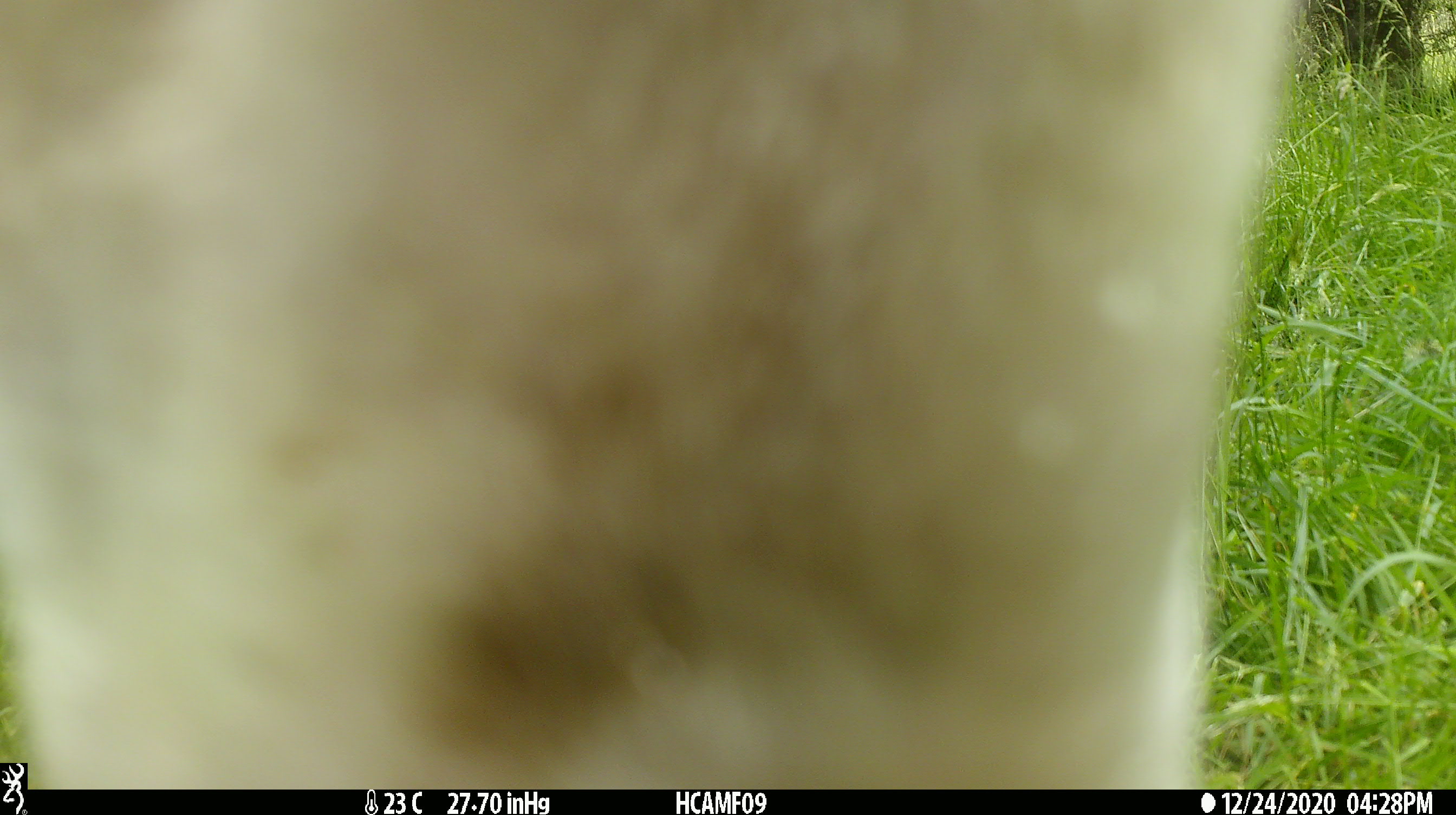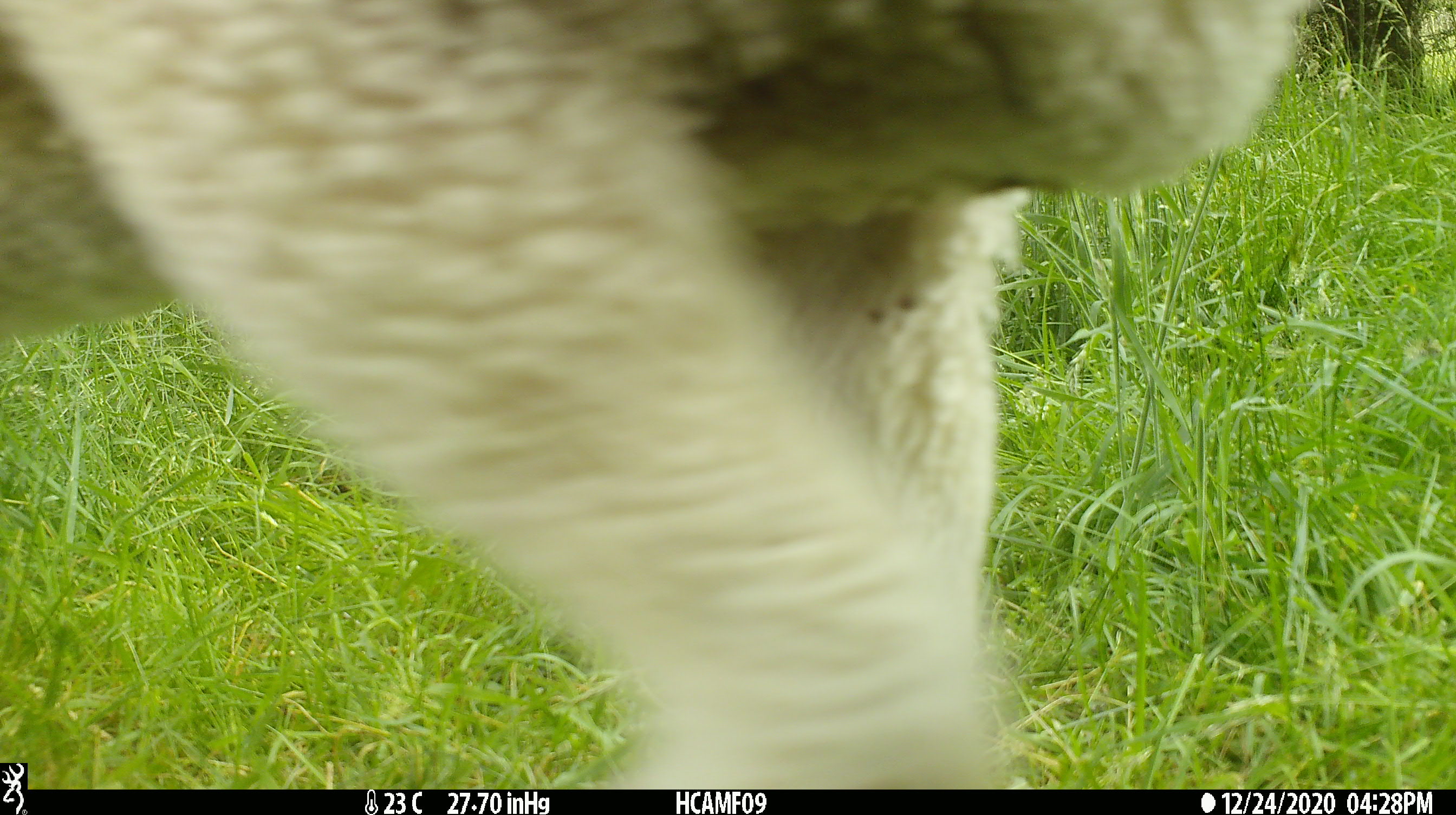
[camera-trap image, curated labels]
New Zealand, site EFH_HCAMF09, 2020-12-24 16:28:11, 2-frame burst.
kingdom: Animalia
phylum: Chordata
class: Mammalia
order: Artiodactyla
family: Bovidae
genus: Ovis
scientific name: Ovis aries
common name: domestic sheep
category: sheep